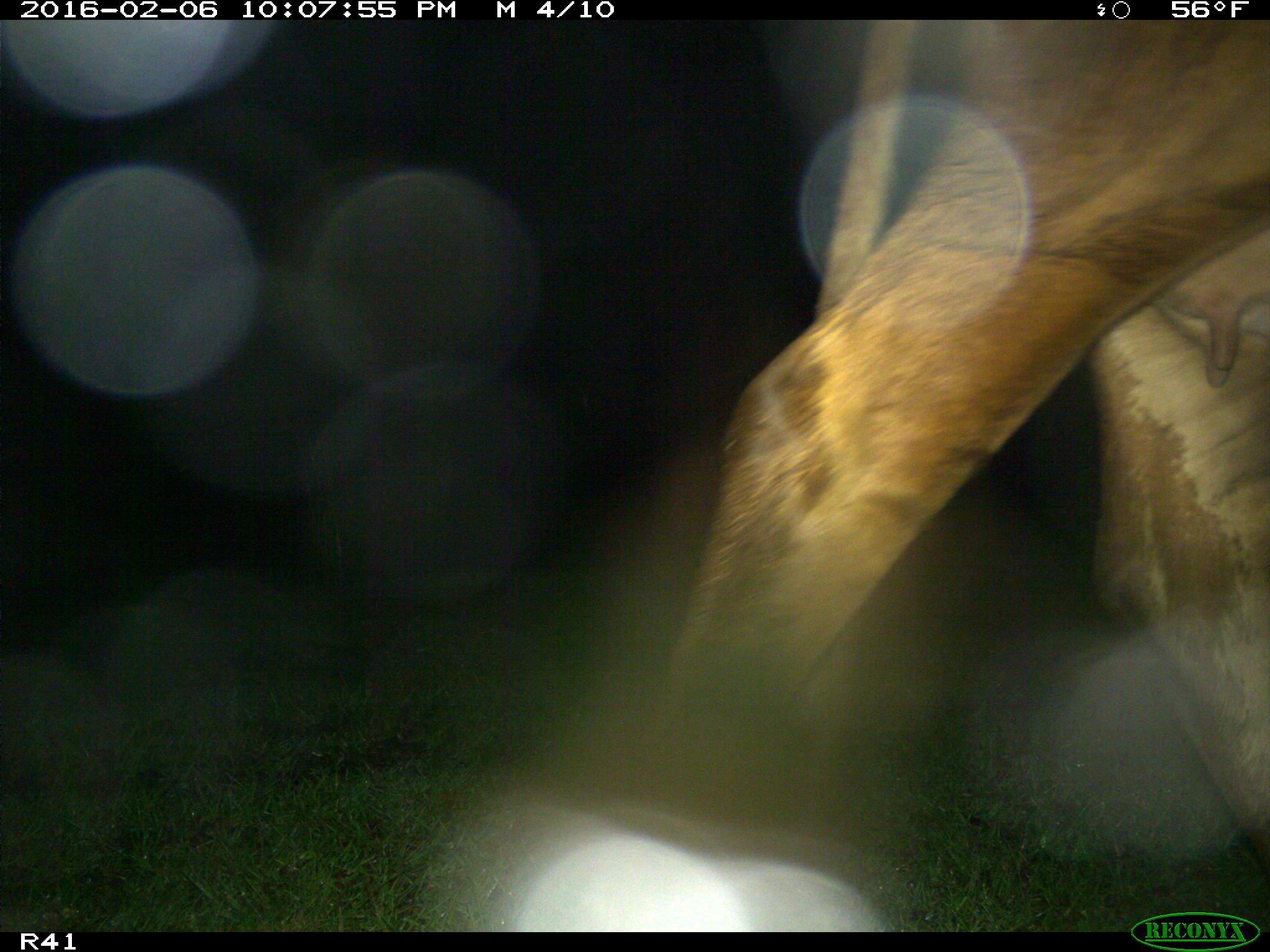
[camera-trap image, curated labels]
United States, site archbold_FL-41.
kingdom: Animalia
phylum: Chordata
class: Mammalia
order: Artiodactyla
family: Bovidae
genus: Bos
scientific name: Bos taurus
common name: domestic cow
Bos taurus (domestic cow).